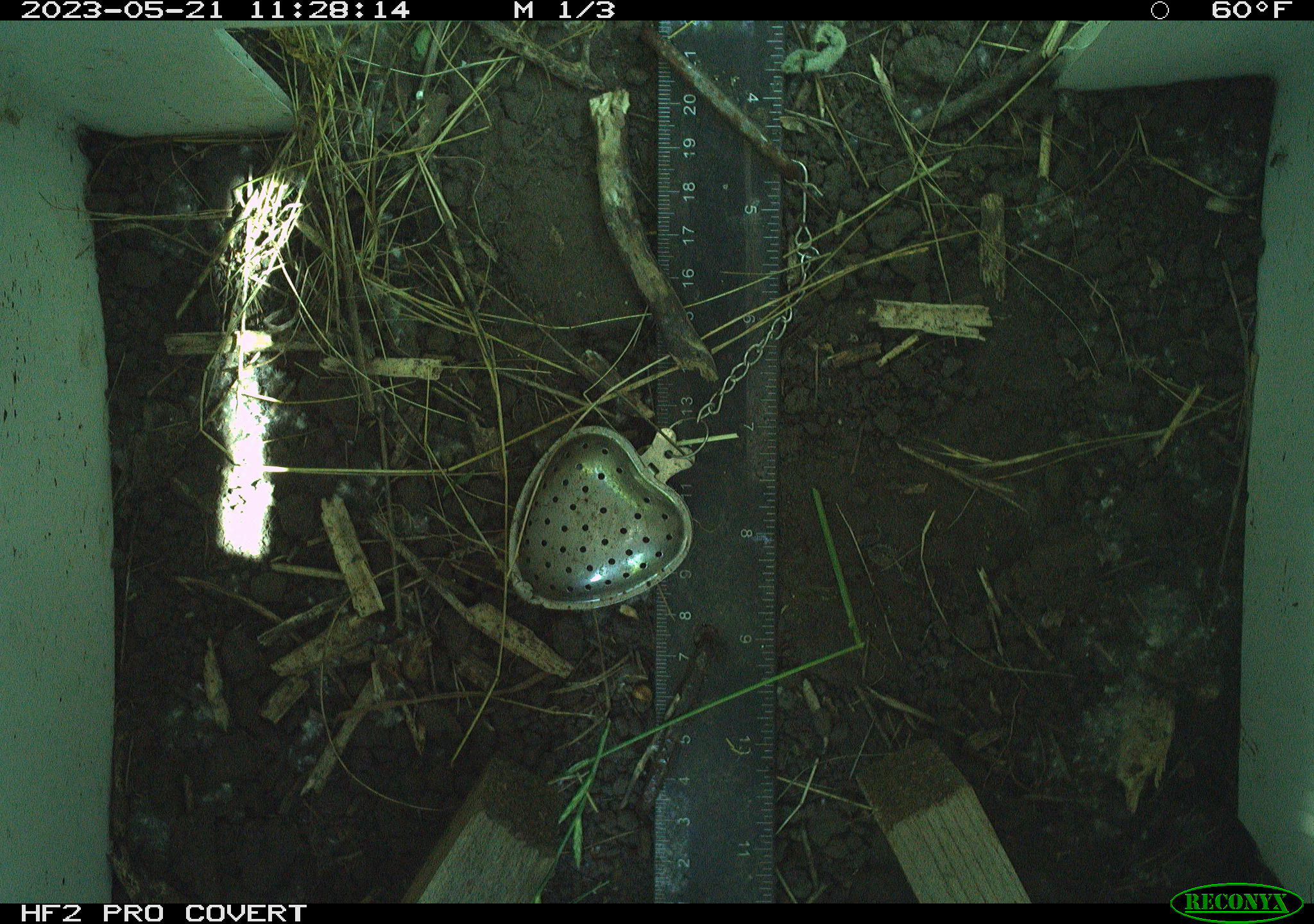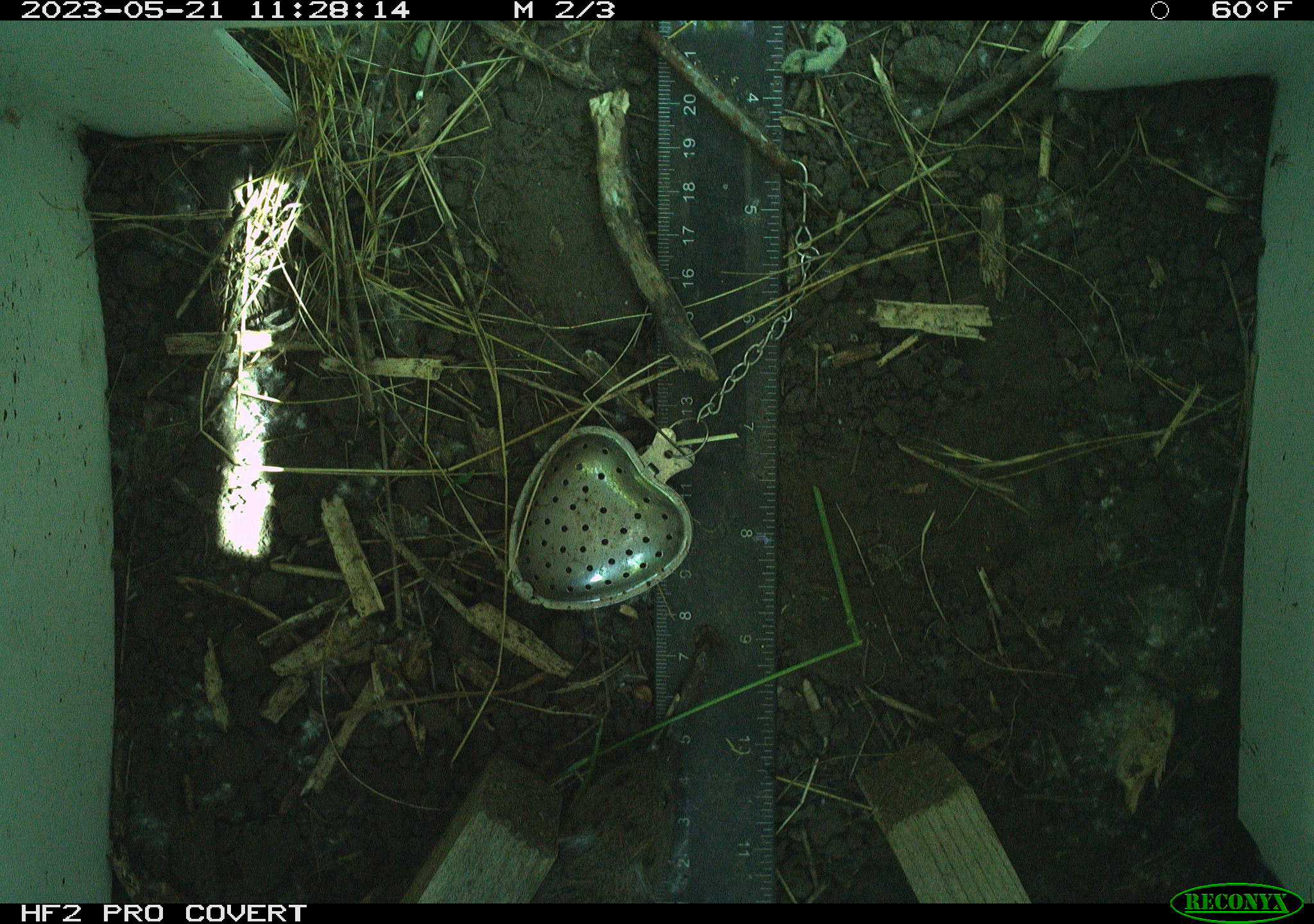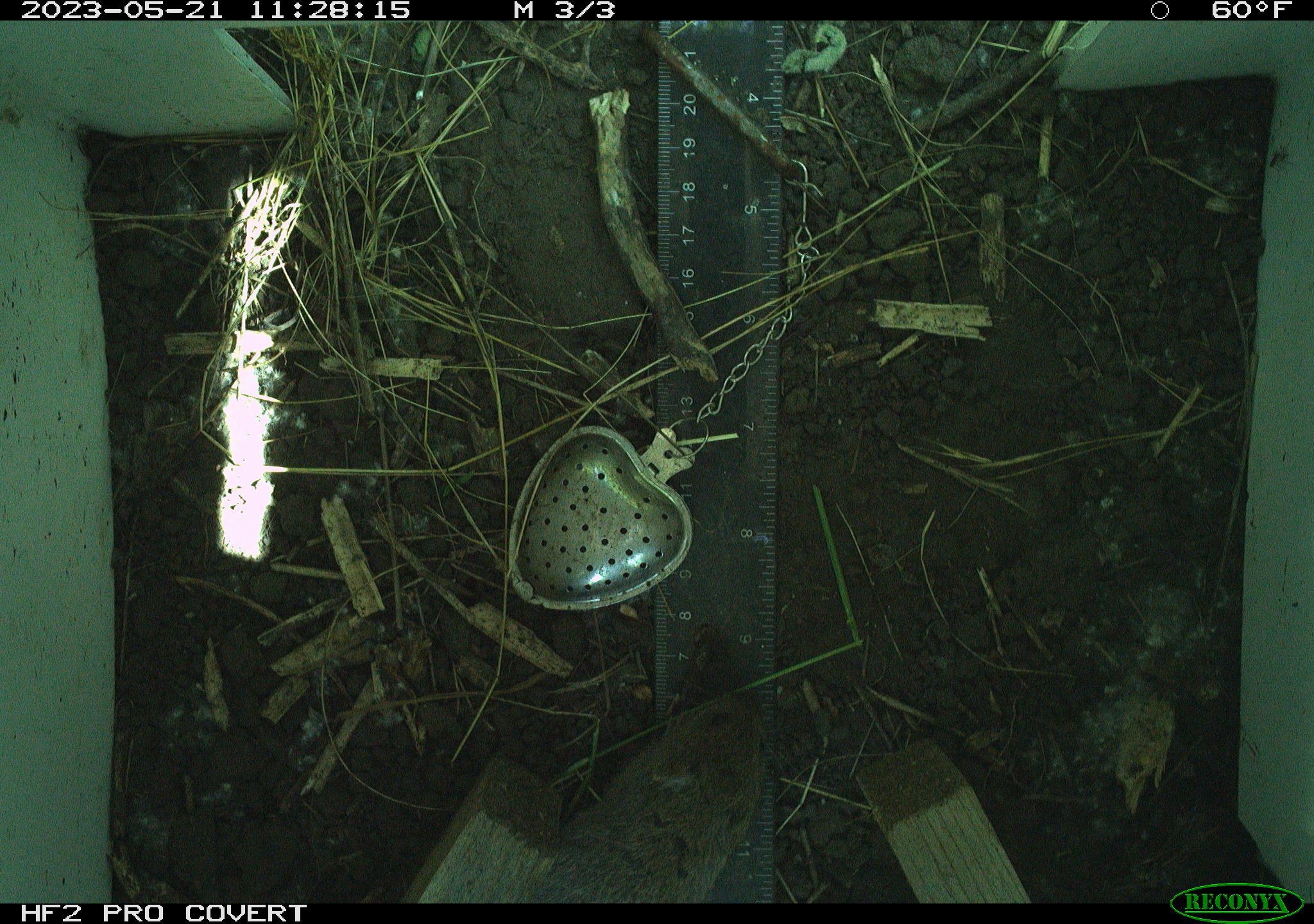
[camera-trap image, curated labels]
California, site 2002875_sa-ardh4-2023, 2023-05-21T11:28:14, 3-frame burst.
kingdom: Animalia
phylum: Chordata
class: Mammalia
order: Rodentia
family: Cricetidae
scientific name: Arvicolinae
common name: voles, lemmings, and muskrats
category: arvicolinae subfamily